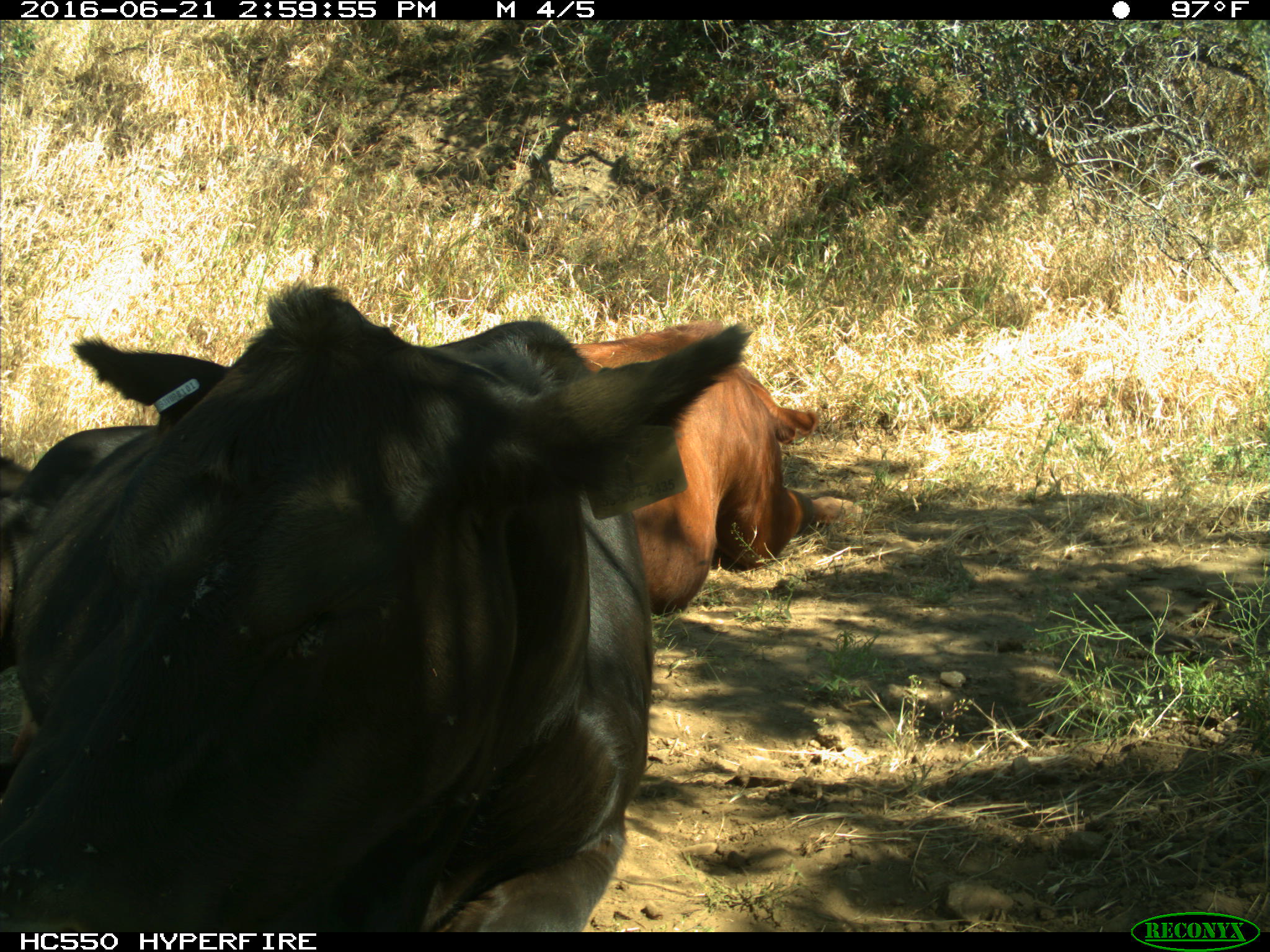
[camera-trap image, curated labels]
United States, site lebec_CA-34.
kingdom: Animalia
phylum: Chordata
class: Mammalia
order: Artiodactyla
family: Bovidae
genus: Bos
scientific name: Bos taurus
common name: domestic cow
Bos taurus (domestic cow).